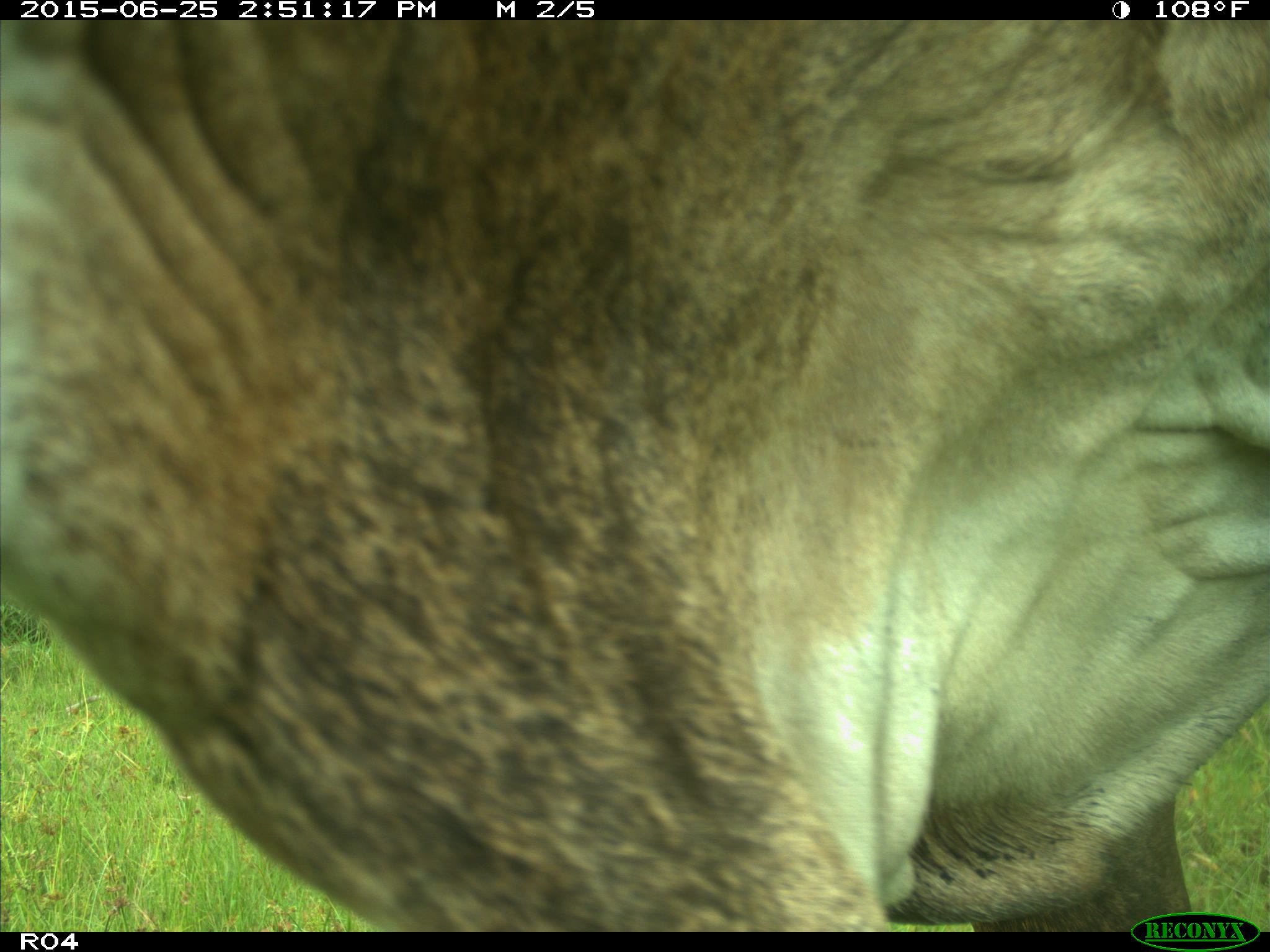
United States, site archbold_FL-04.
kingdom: Animalia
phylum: Chordata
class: Mammalia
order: Artiodactyla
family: Bovidae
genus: Bos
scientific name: Bos taurus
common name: domestic cow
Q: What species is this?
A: Bos taurus (domestic cow).